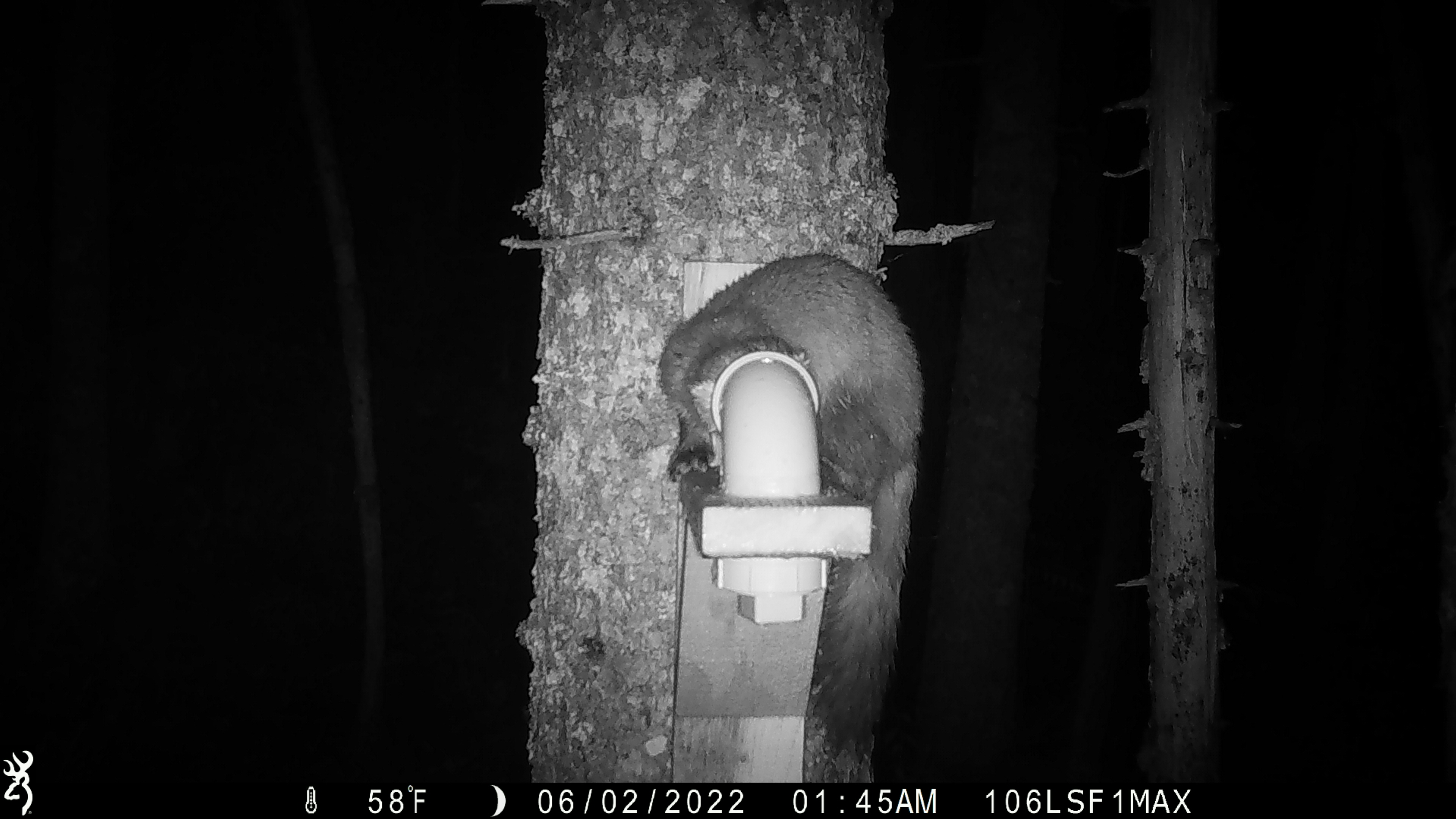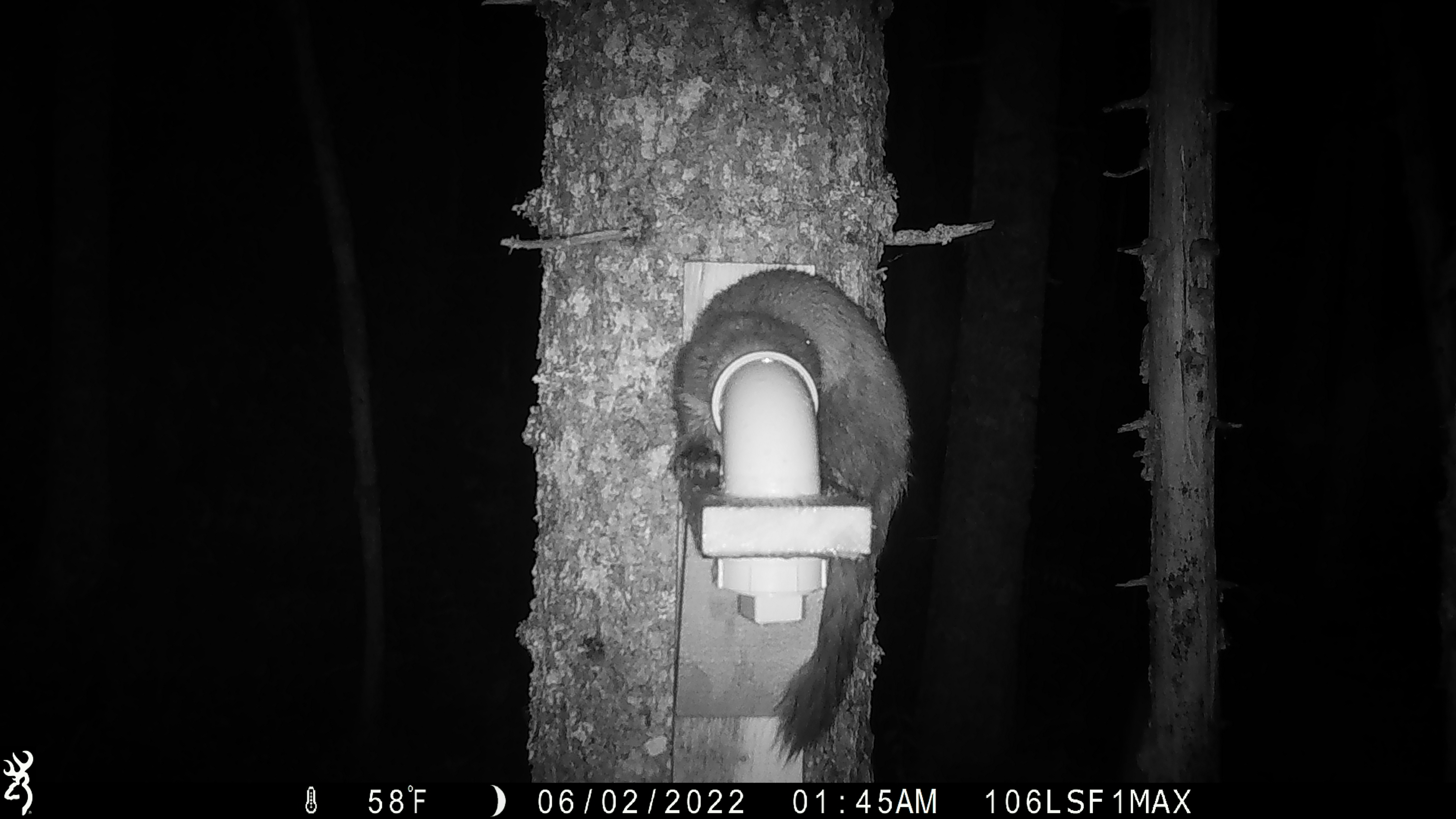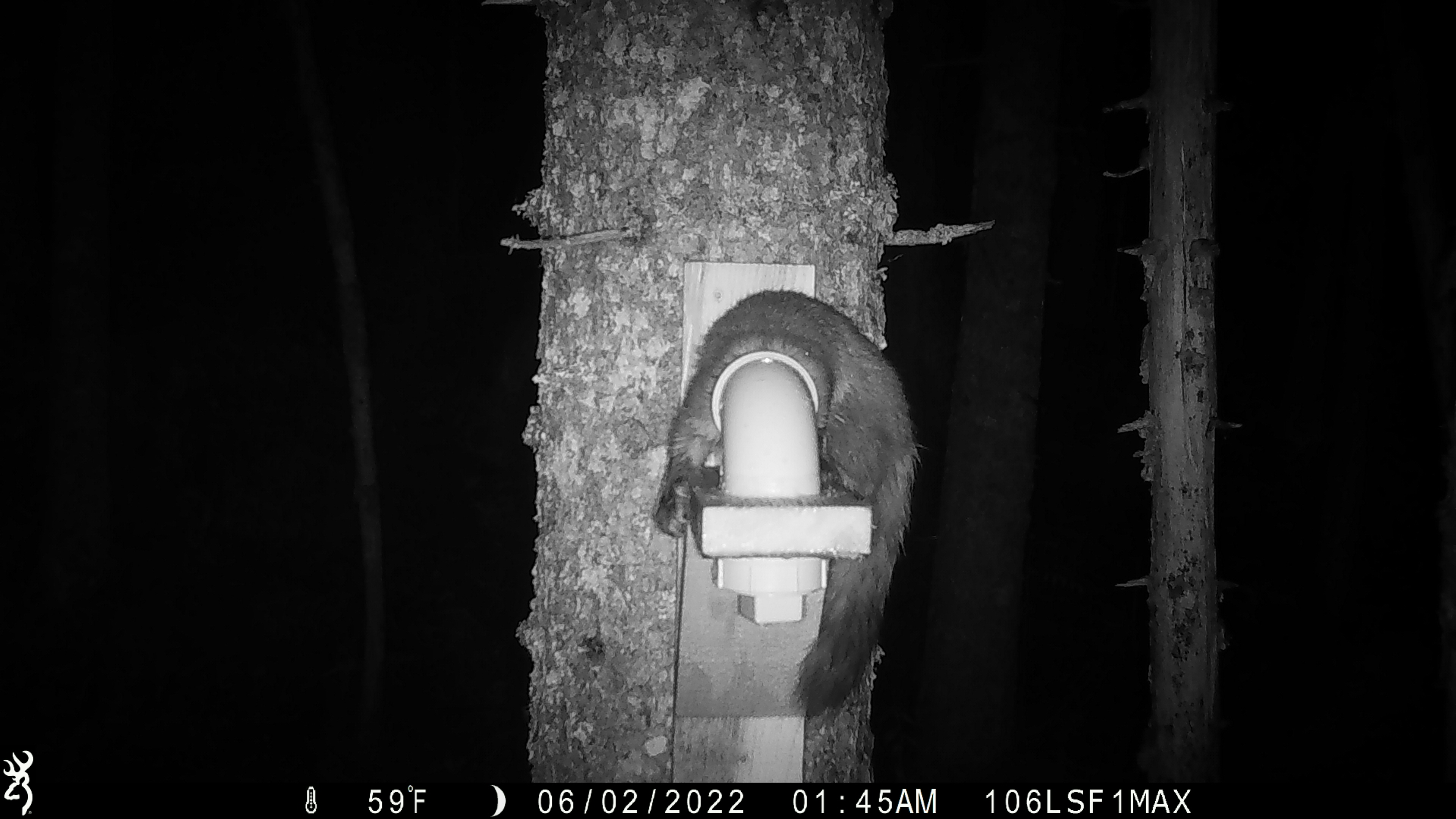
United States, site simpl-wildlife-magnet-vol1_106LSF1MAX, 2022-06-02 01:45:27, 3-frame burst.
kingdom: Animalia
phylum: Chordata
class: Mammalia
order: Carnivora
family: Mustelidae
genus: Martes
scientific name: Martes americana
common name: american marten